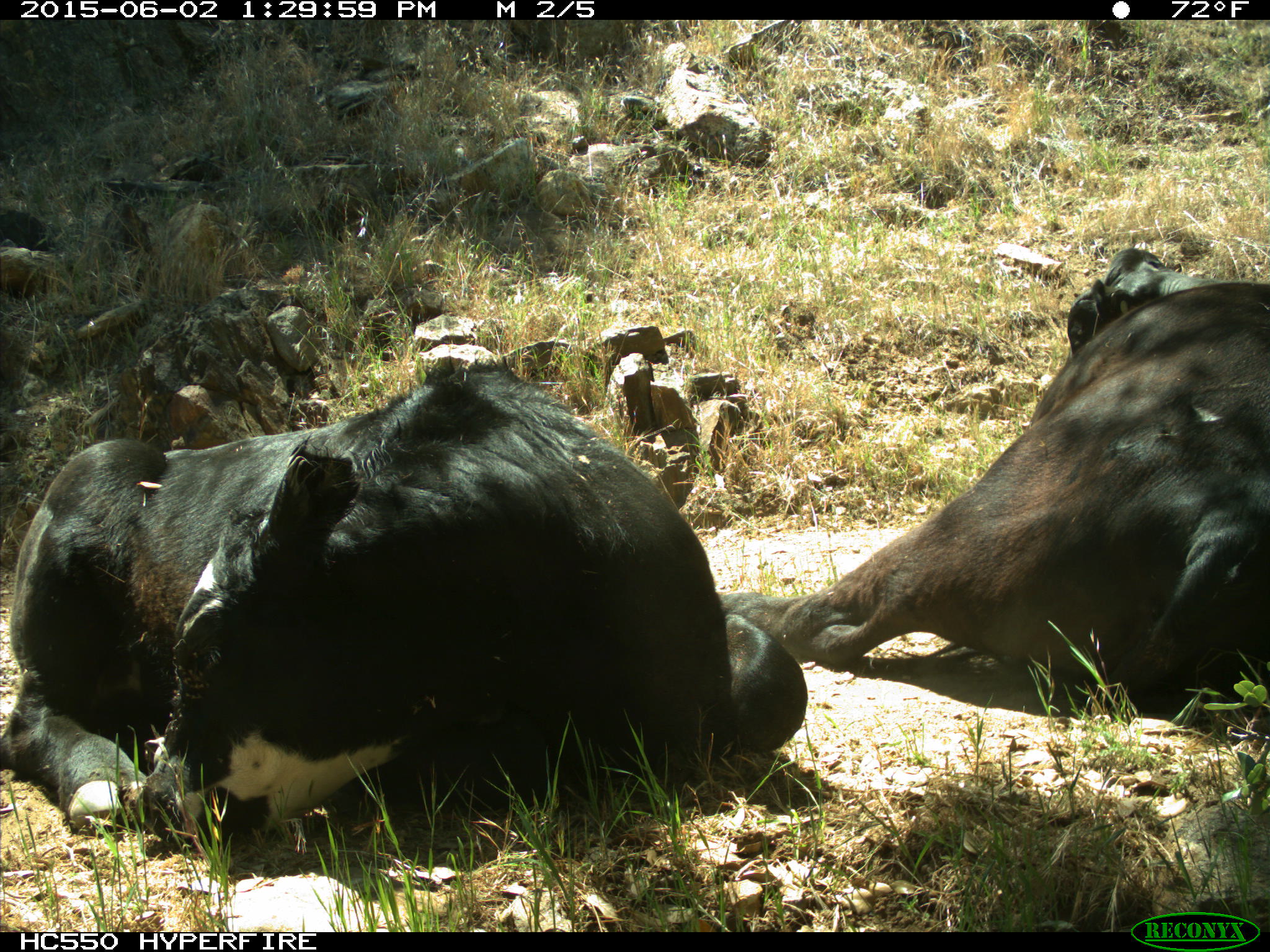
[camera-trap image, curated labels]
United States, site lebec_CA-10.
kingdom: Animalia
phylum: Chordata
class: Mammalia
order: Artiodactyla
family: Bovidae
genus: Bos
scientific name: Bos taurus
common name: domestic cow